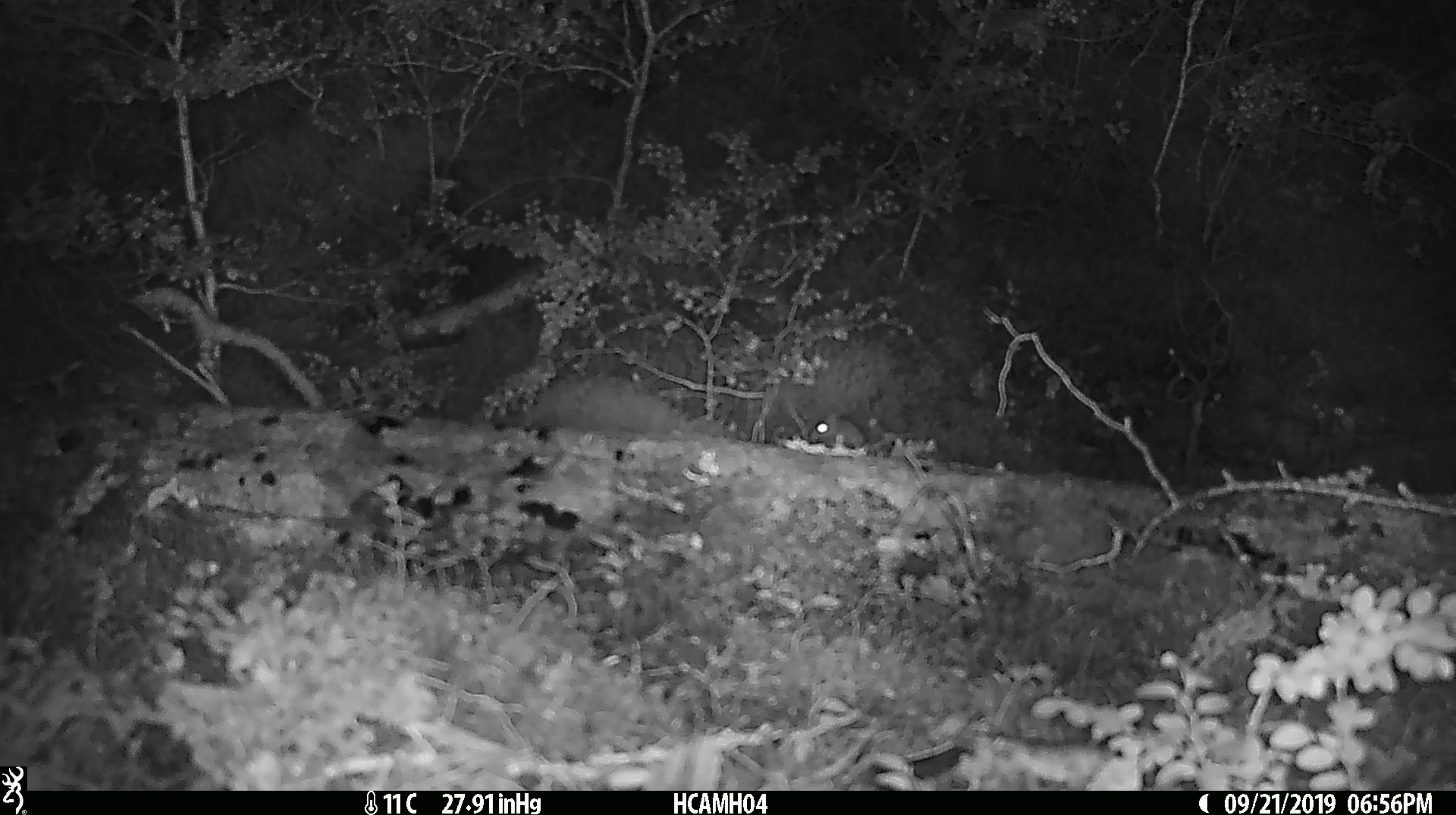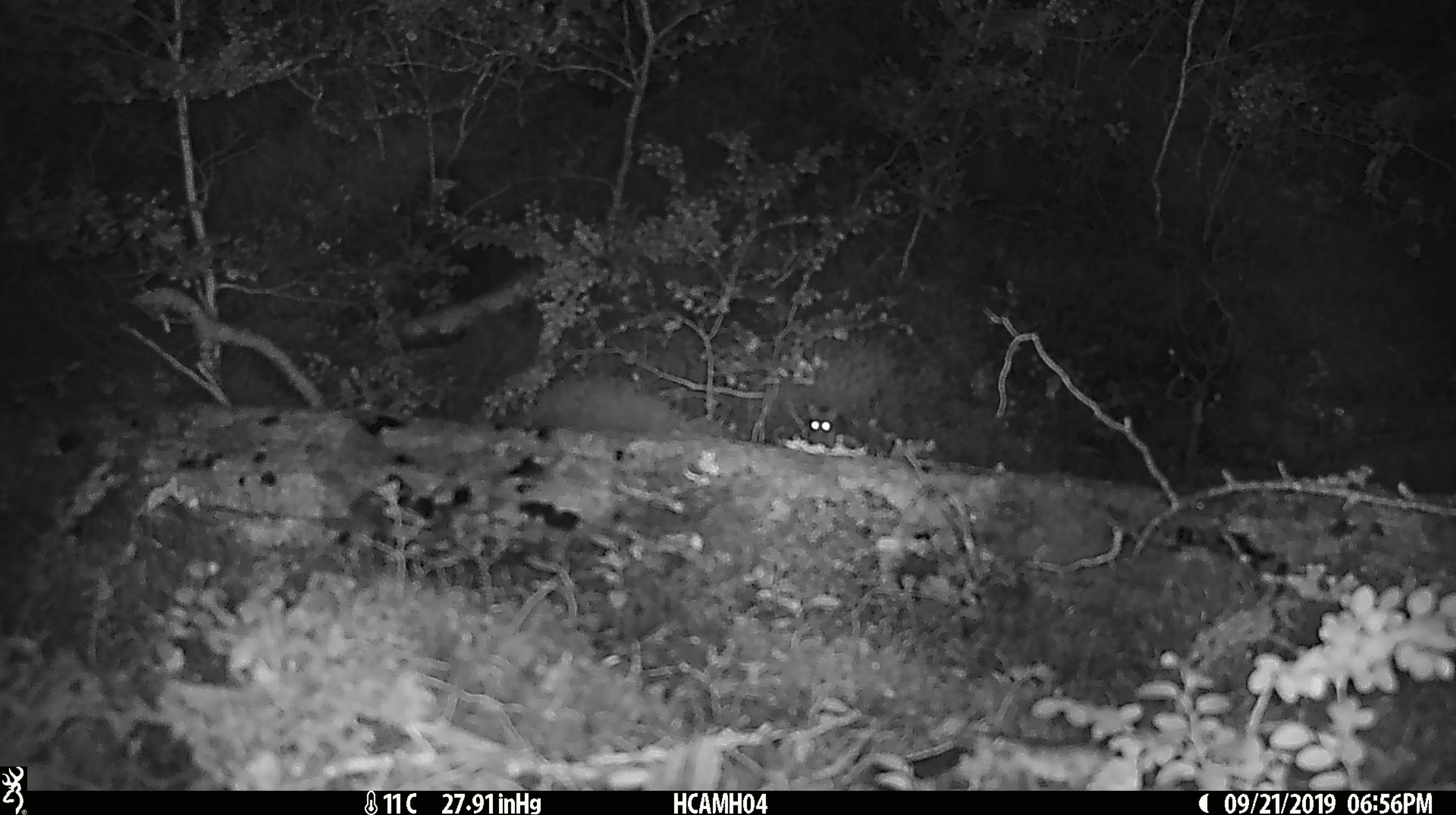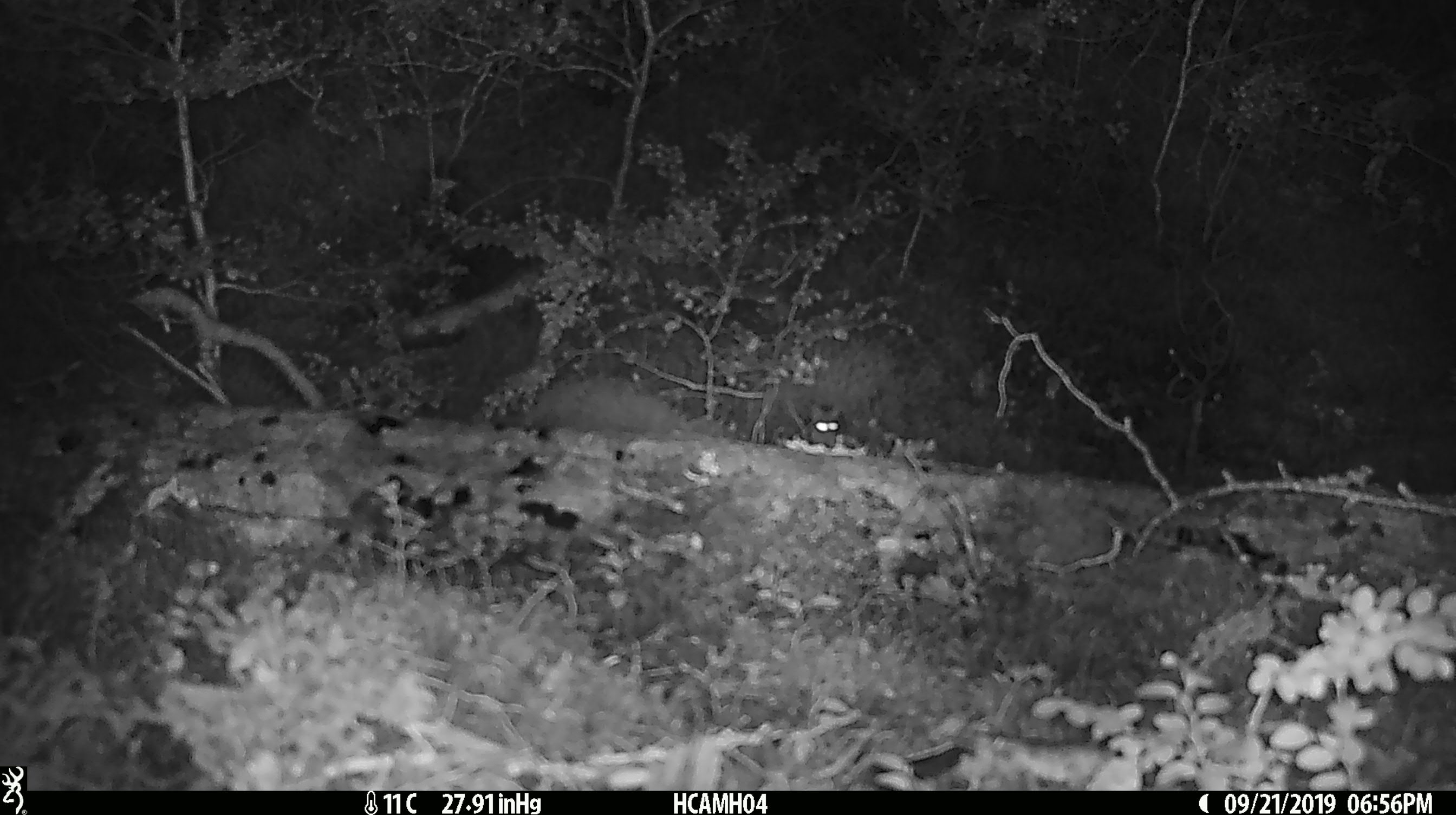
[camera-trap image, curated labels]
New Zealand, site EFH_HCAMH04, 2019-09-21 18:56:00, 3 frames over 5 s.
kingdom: Animalia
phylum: Chordata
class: Mammalia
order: Rodentia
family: Muridae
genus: Mus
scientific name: Mus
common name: mouse